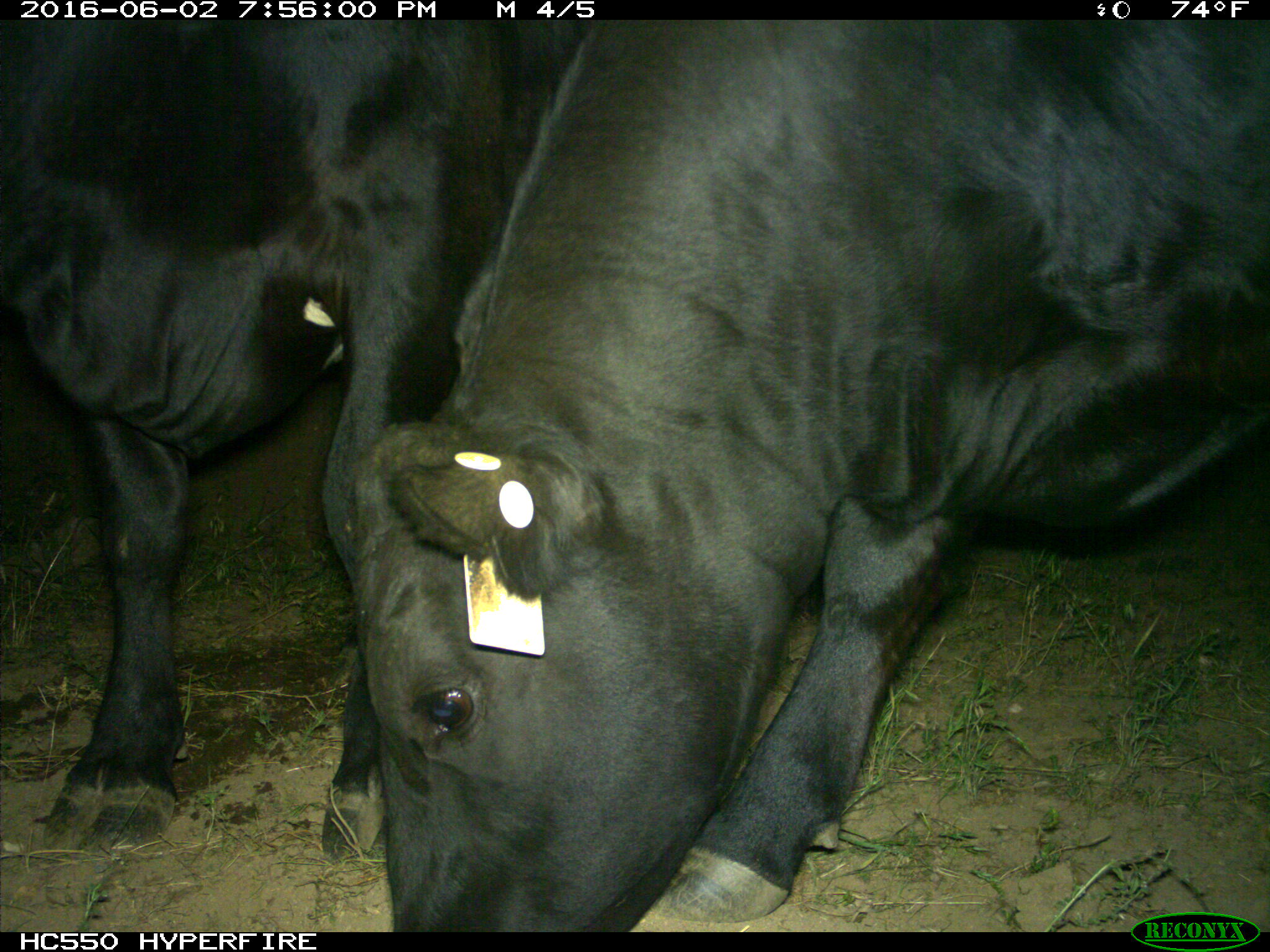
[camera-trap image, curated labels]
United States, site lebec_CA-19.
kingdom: Animalia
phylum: Chordata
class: Mammalia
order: Artiodactyla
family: Bovidae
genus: Bos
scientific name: Bos taurus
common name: domestic cow